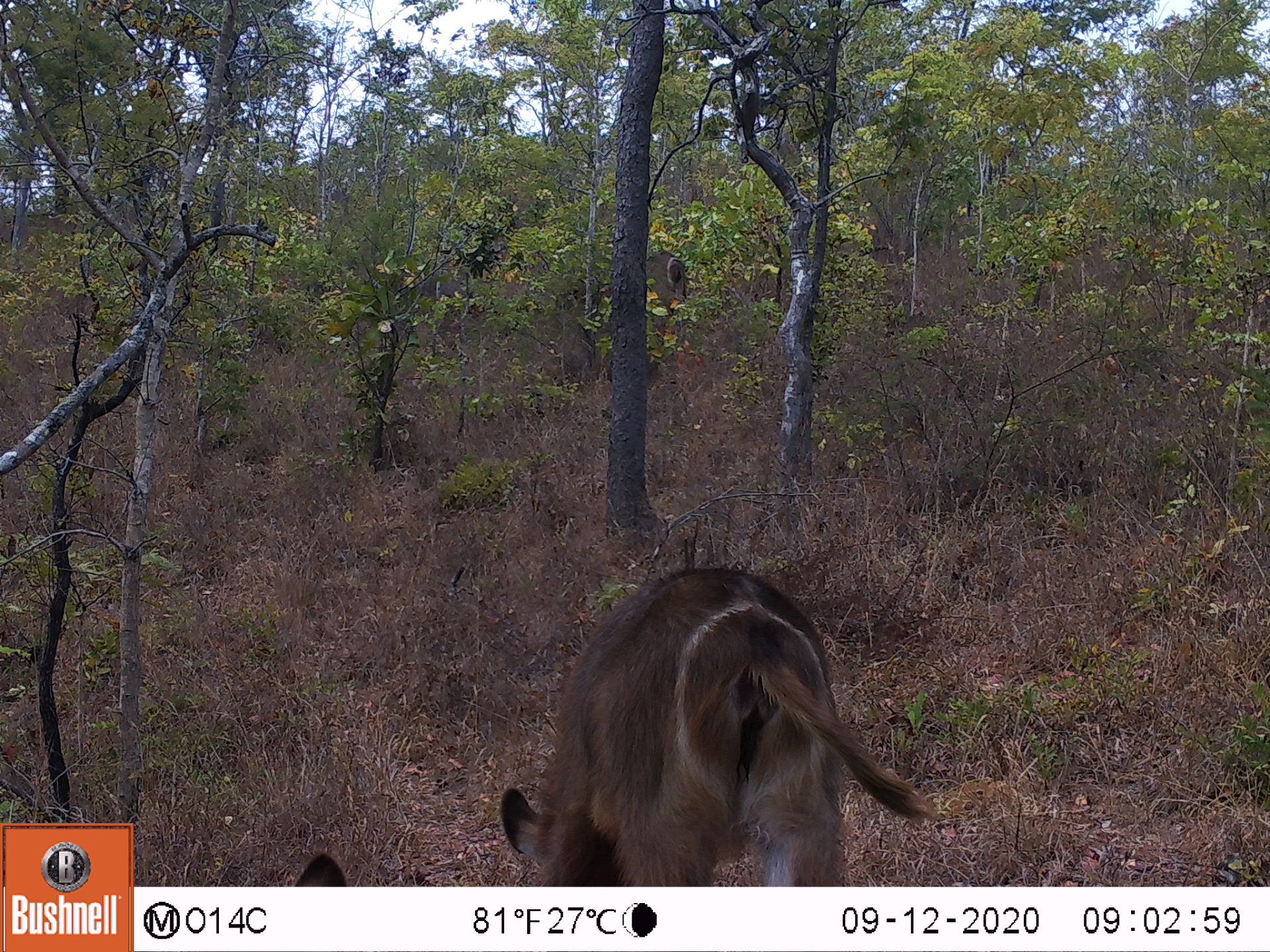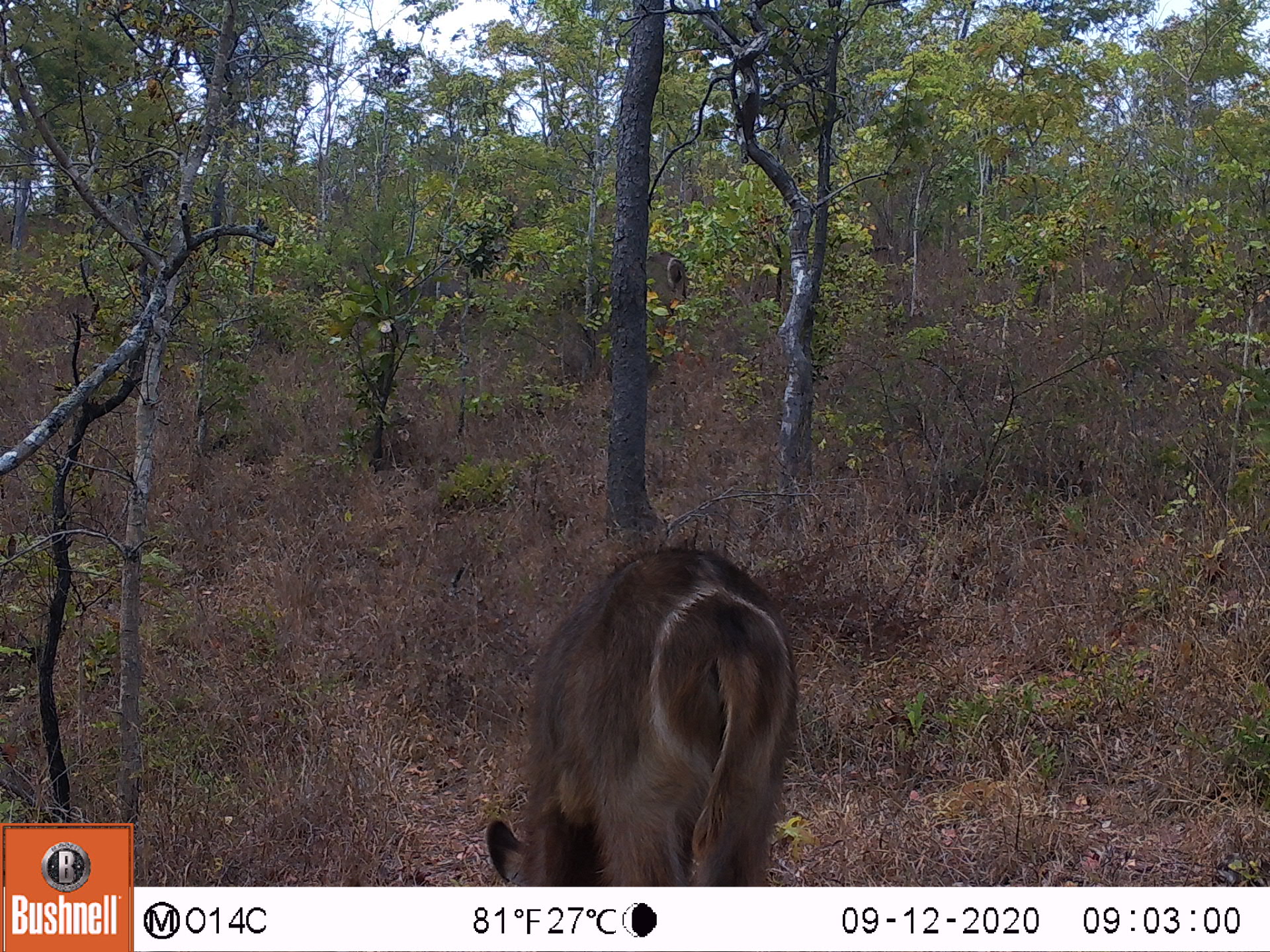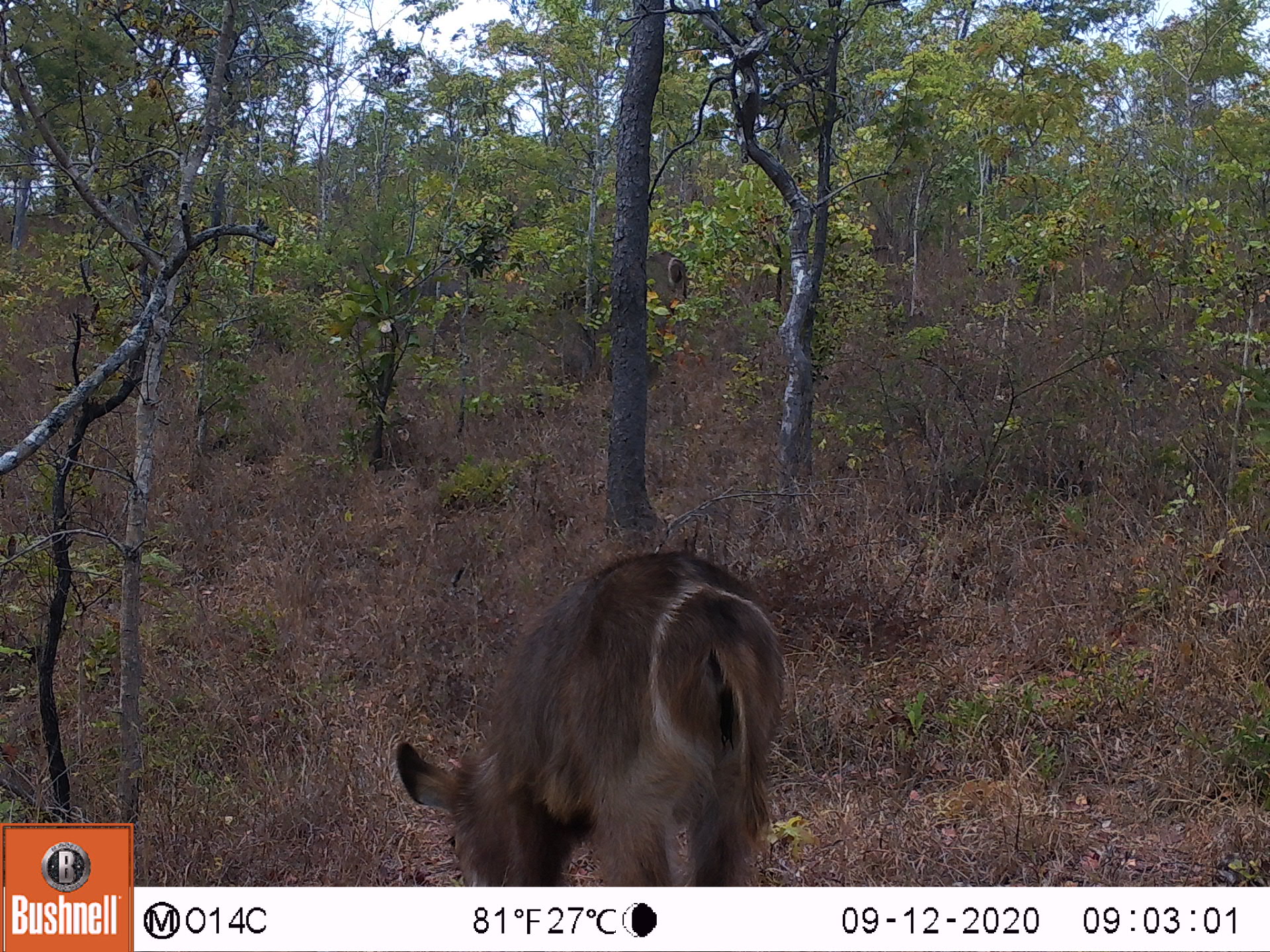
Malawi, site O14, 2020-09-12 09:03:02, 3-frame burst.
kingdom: Animalia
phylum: Chordata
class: Mammalia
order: Artiodactyla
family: Bovidae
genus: Kobus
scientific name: Kobus ellipsiprymnus ellipsiprymnus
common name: common waterbuck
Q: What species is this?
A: Common waterbuck (Kobus ellipsiprymnus ellipsiprymnus).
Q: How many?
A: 3.